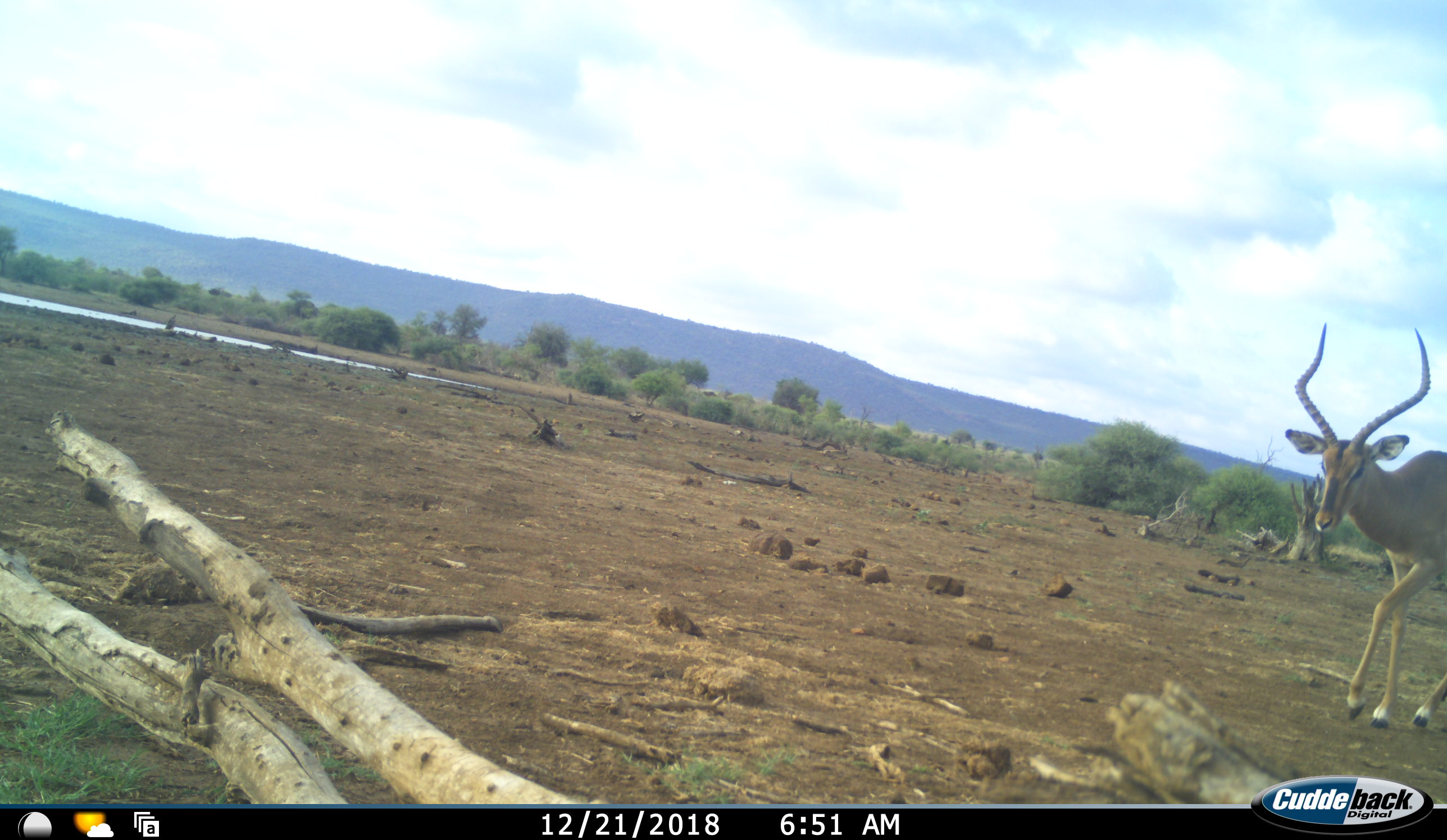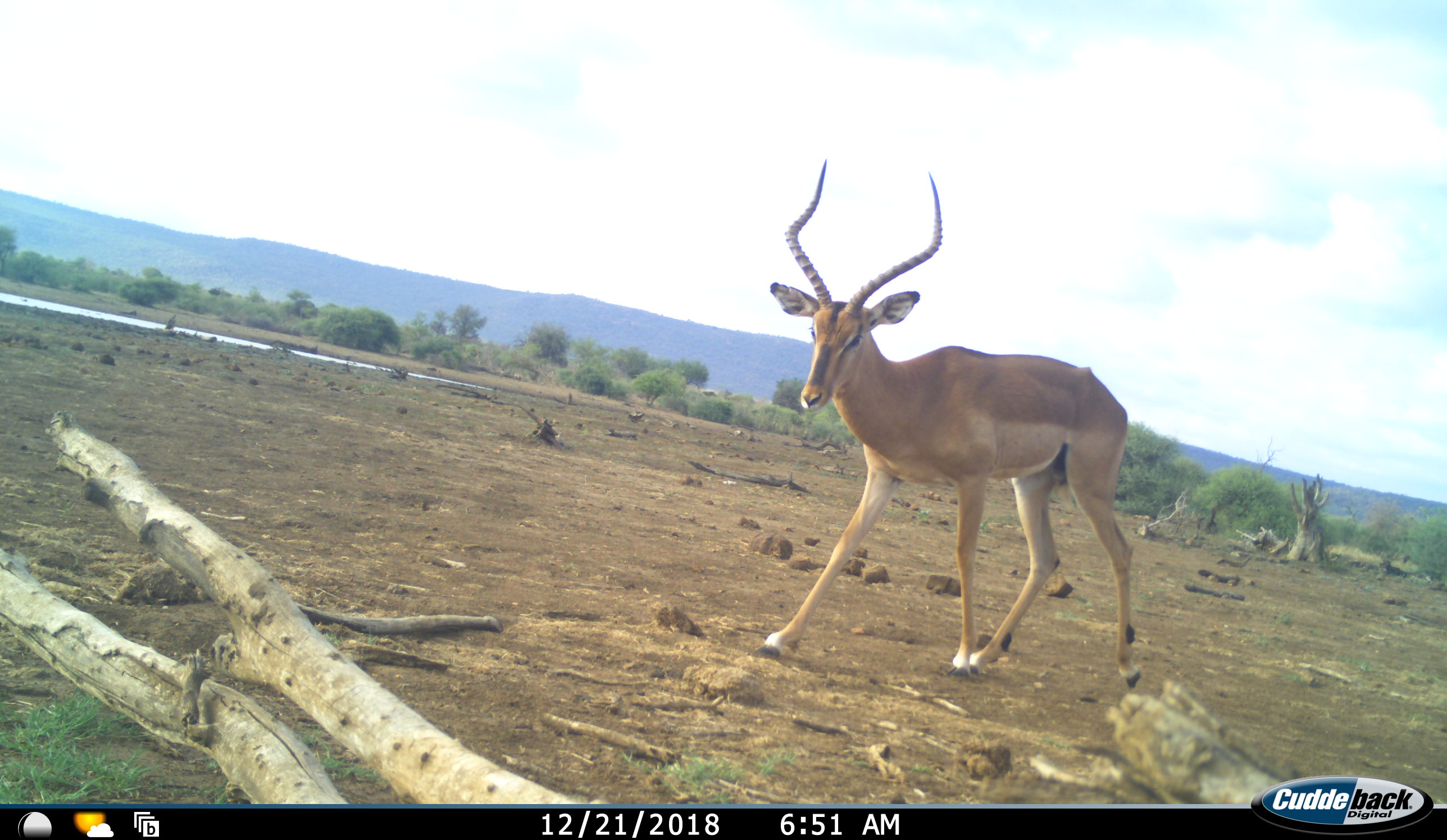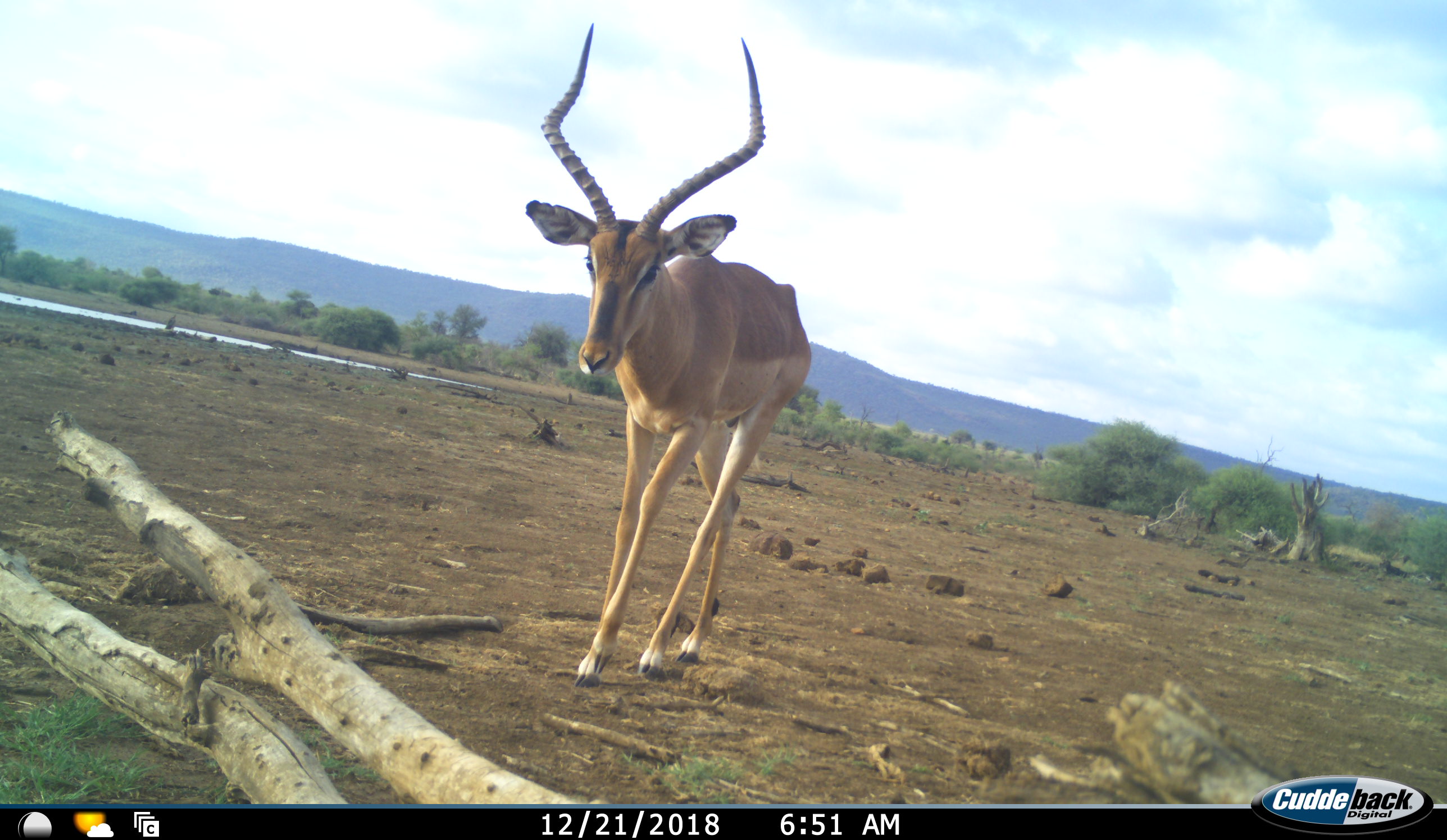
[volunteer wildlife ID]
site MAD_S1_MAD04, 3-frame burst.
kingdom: Animalia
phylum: Chordata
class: Mammalia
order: Artiodactyla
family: Bovidae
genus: Aepyceros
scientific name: Aepyceros melampus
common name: impala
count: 1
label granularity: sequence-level